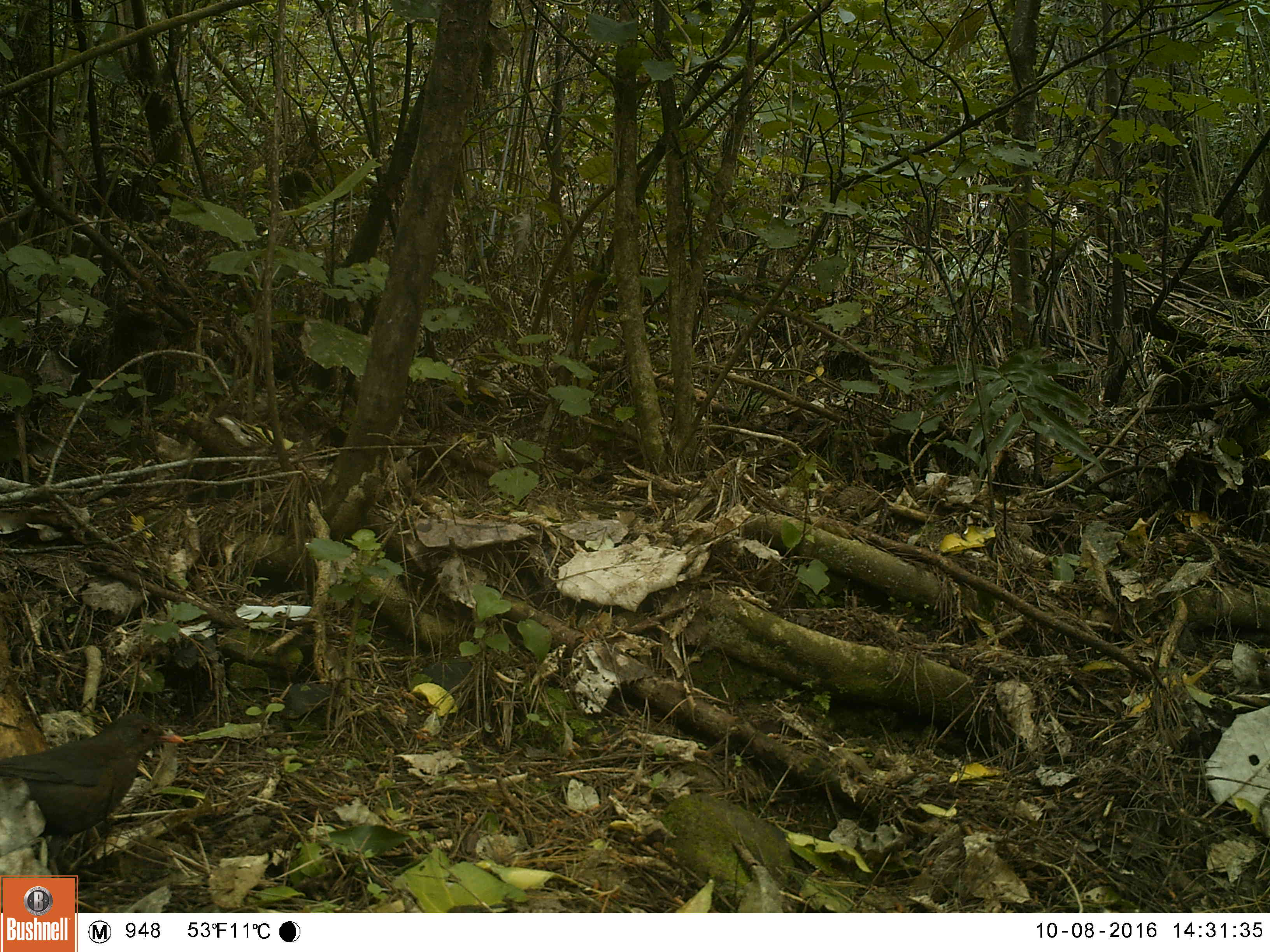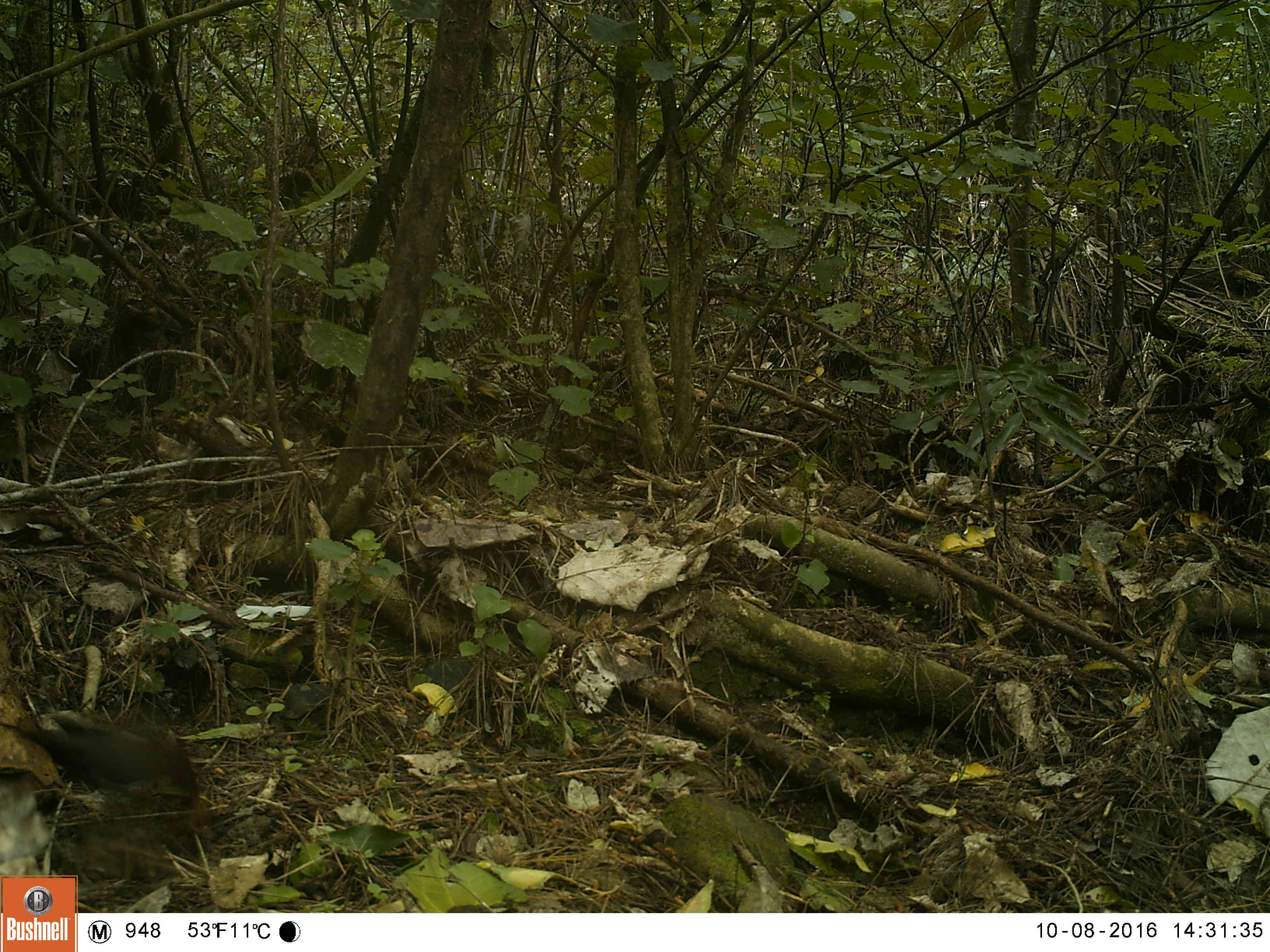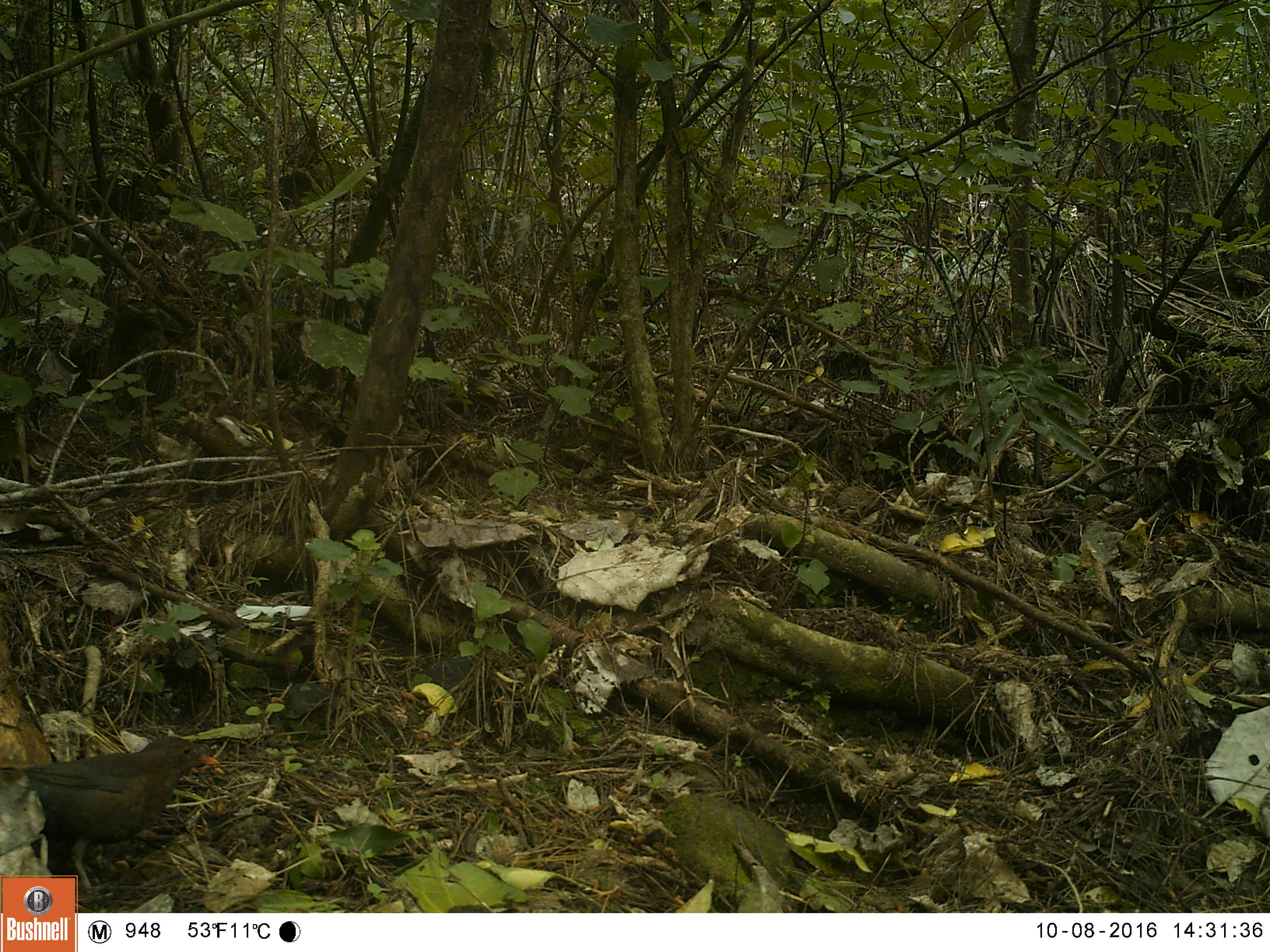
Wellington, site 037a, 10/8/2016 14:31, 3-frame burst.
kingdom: Animalia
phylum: Chordata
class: Aves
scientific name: Aves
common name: bird